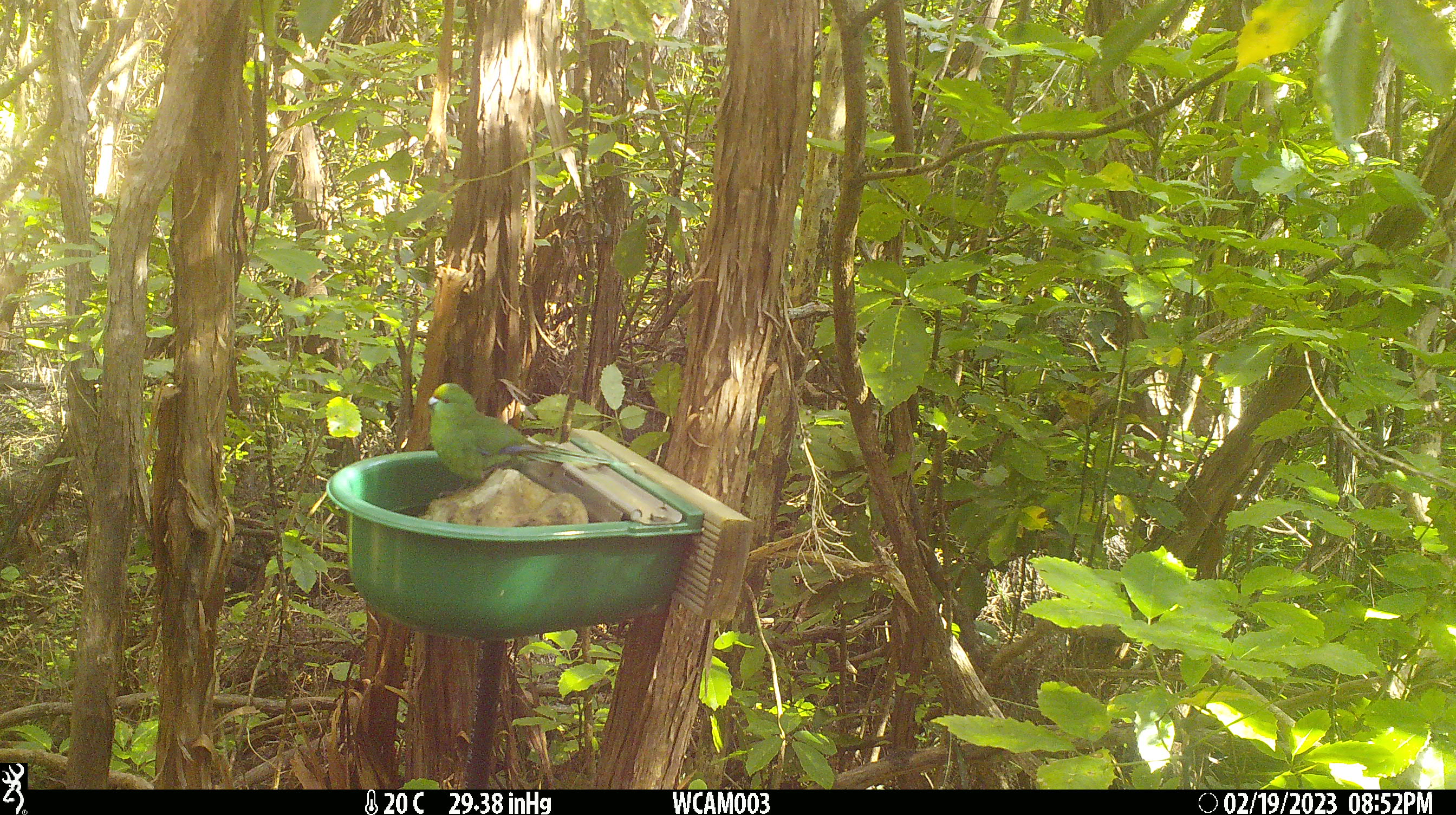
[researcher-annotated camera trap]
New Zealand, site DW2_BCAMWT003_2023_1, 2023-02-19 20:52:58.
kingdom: Animalia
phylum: Chordata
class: Aves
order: Psittaciformes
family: Psittaculidae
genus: Cyanoramphus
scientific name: Cyanoramphus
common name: parakeet